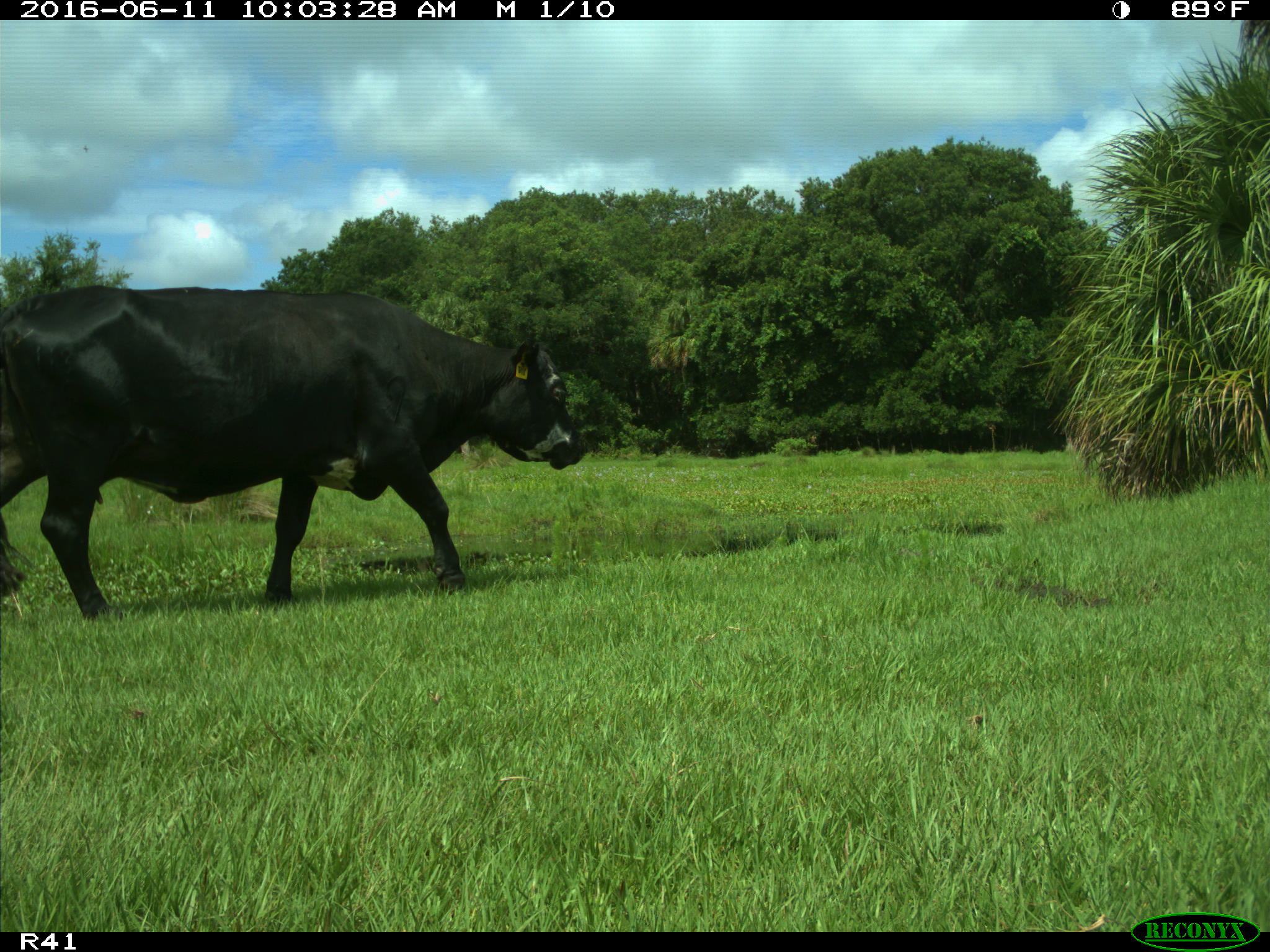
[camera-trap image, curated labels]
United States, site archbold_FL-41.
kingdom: Animalia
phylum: Chordata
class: Mammalia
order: Artiodactyla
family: Bovidae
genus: Bos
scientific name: Bos taurus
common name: domestic cow